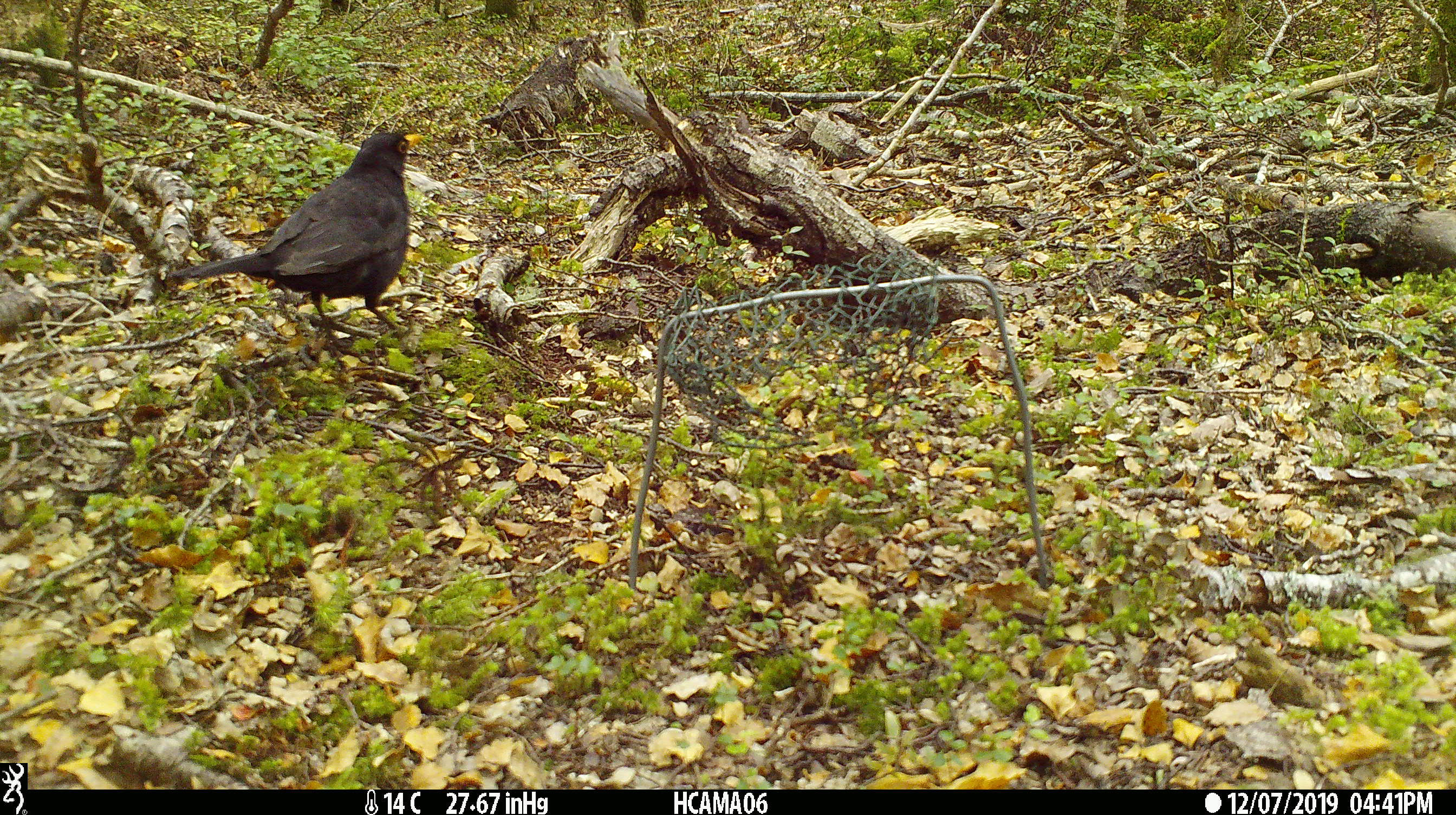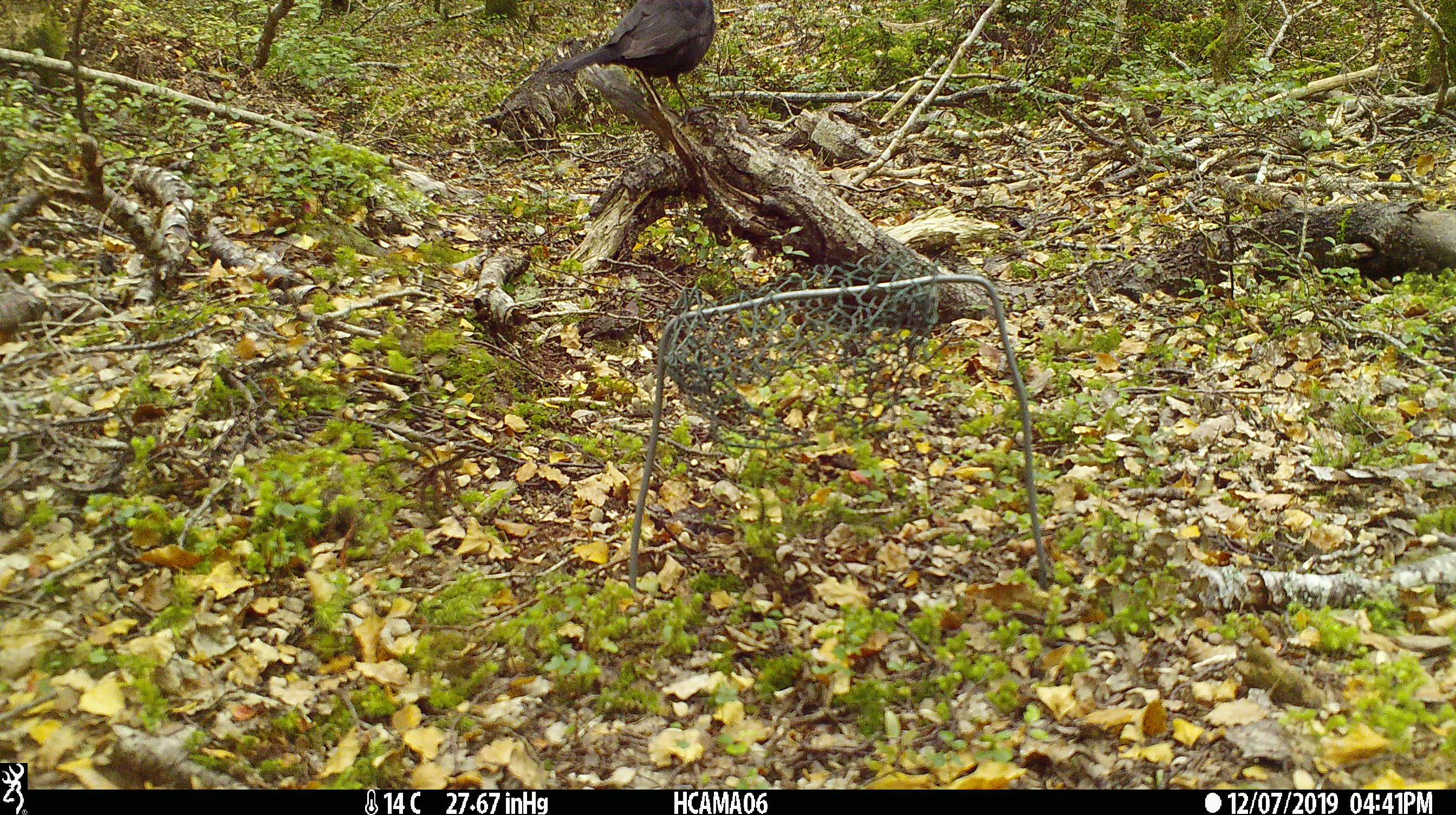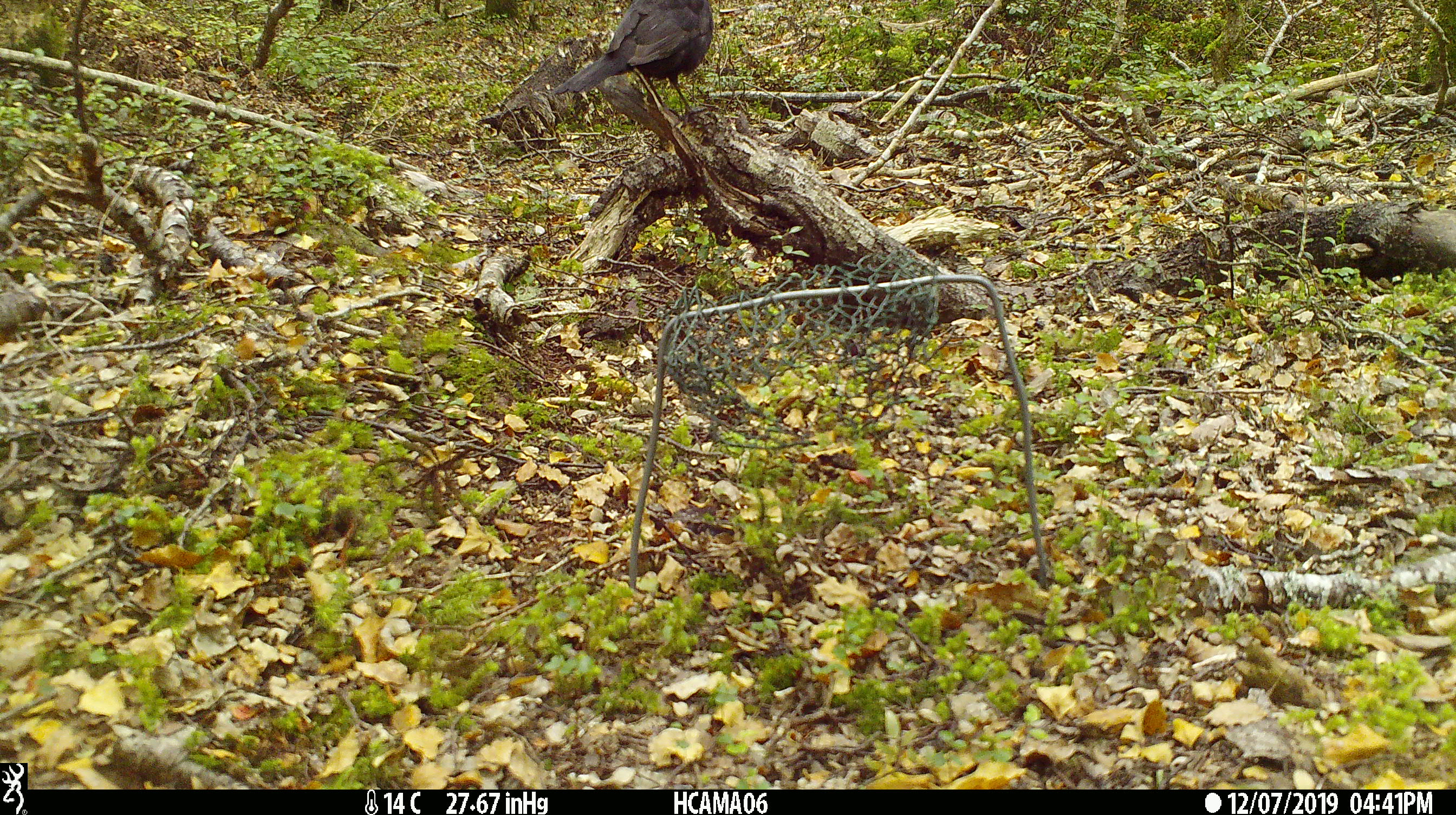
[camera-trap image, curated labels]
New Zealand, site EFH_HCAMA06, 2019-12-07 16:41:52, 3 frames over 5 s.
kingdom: Animalia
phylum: Chordata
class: Aves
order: Passeriformes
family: Turdidae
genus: Turdus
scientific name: Turdus merula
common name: eurasian blackbird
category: blackbird